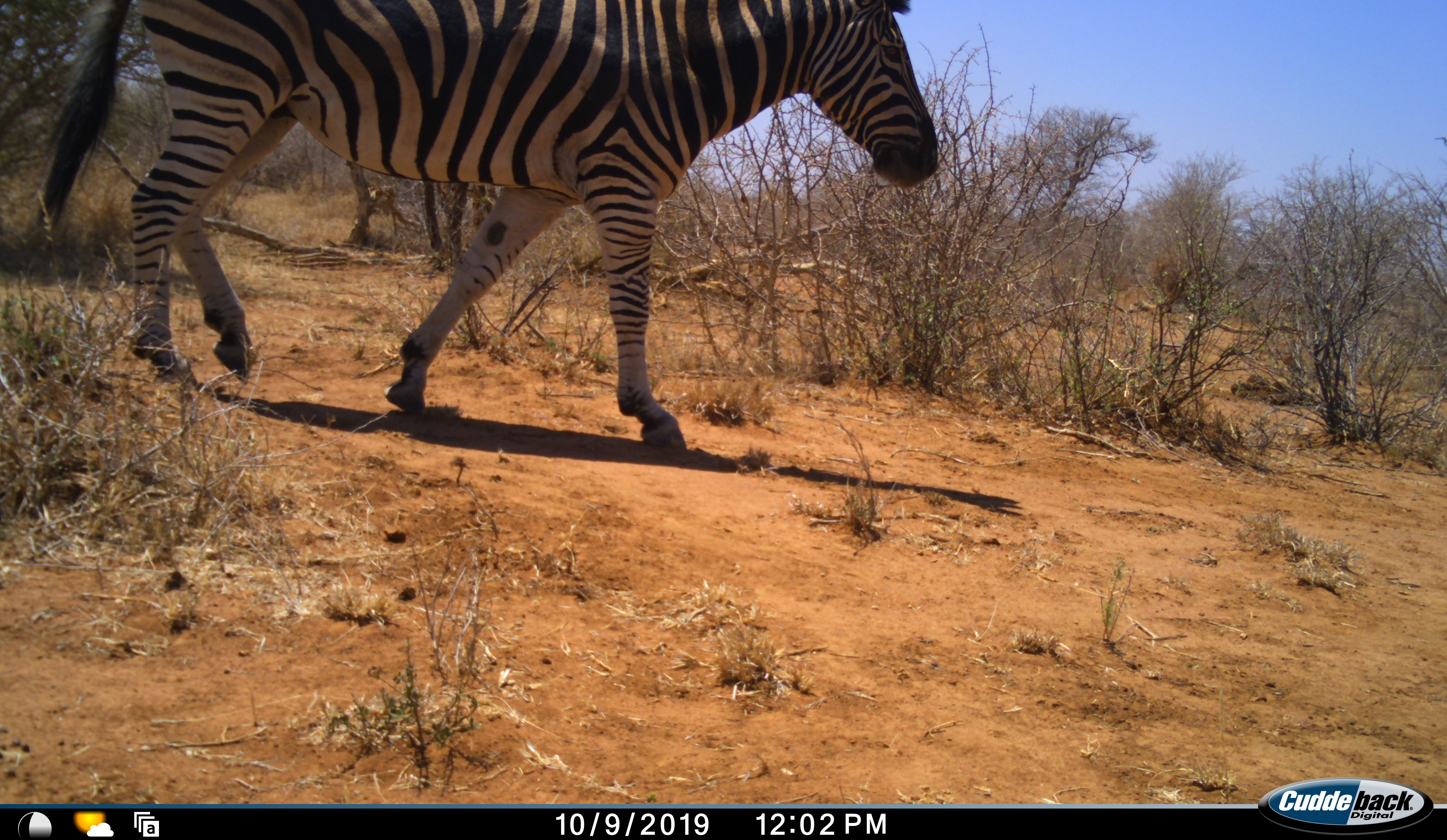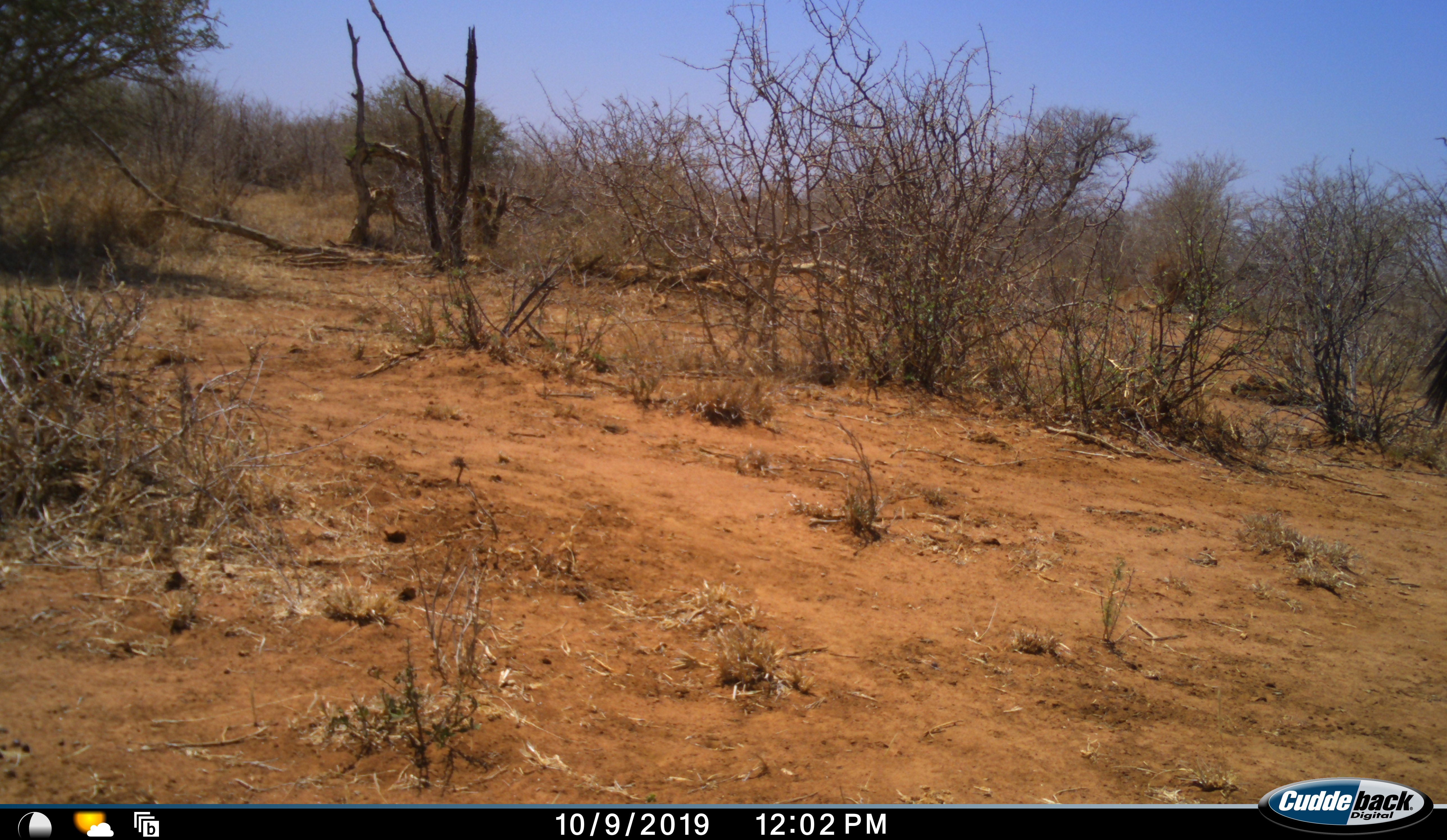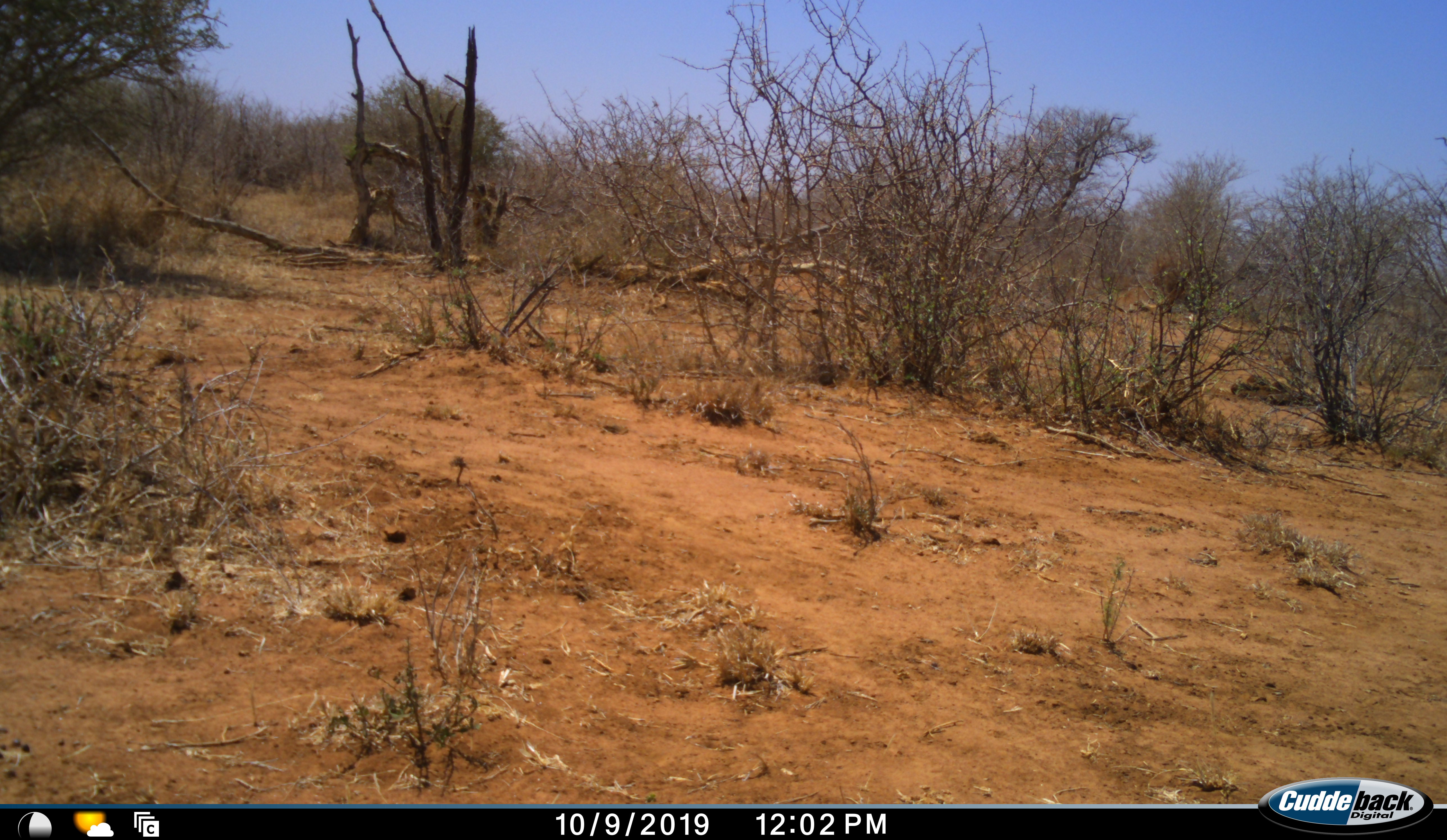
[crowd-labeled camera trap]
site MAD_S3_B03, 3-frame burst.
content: unidentified animal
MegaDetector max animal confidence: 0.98